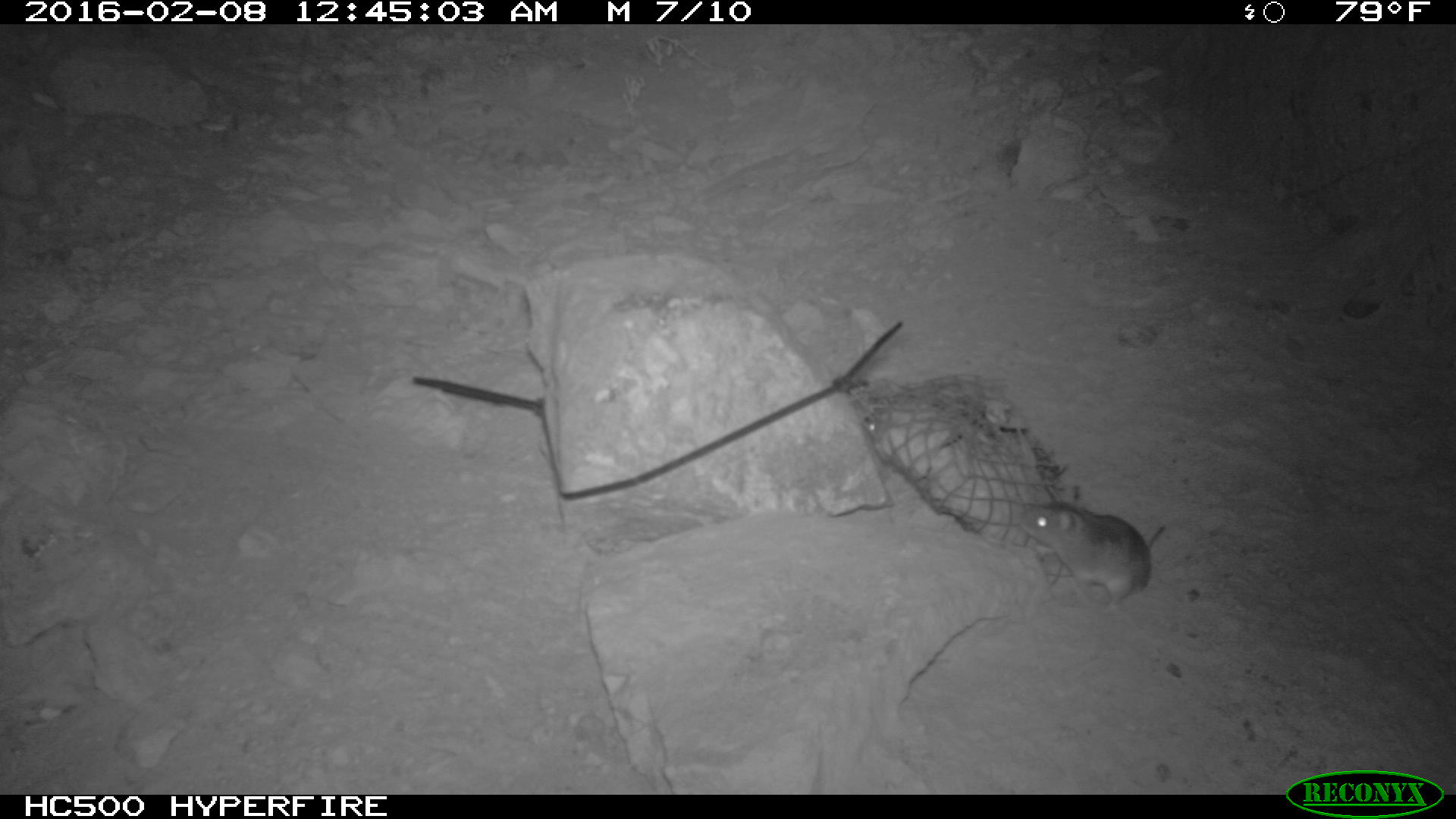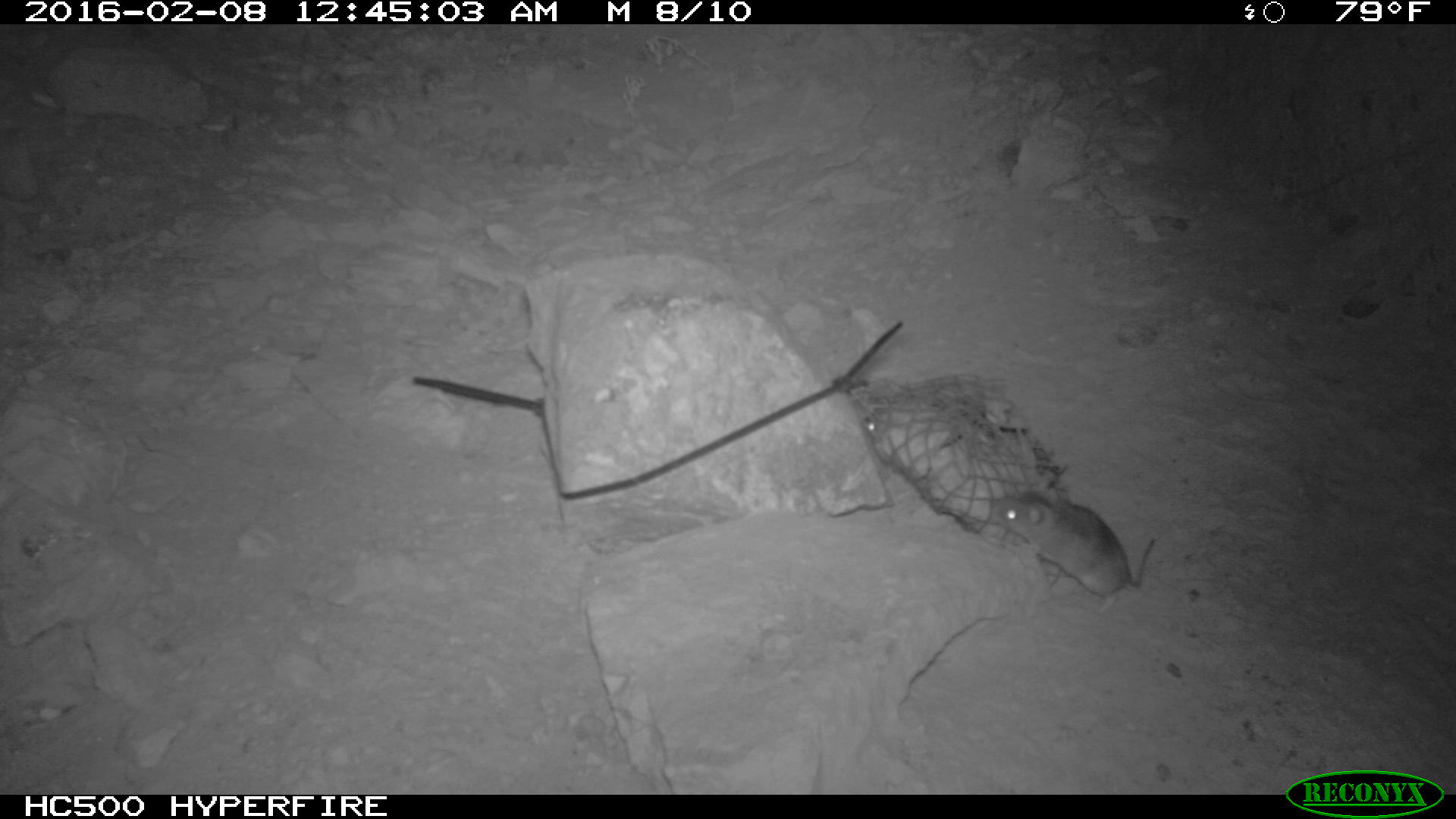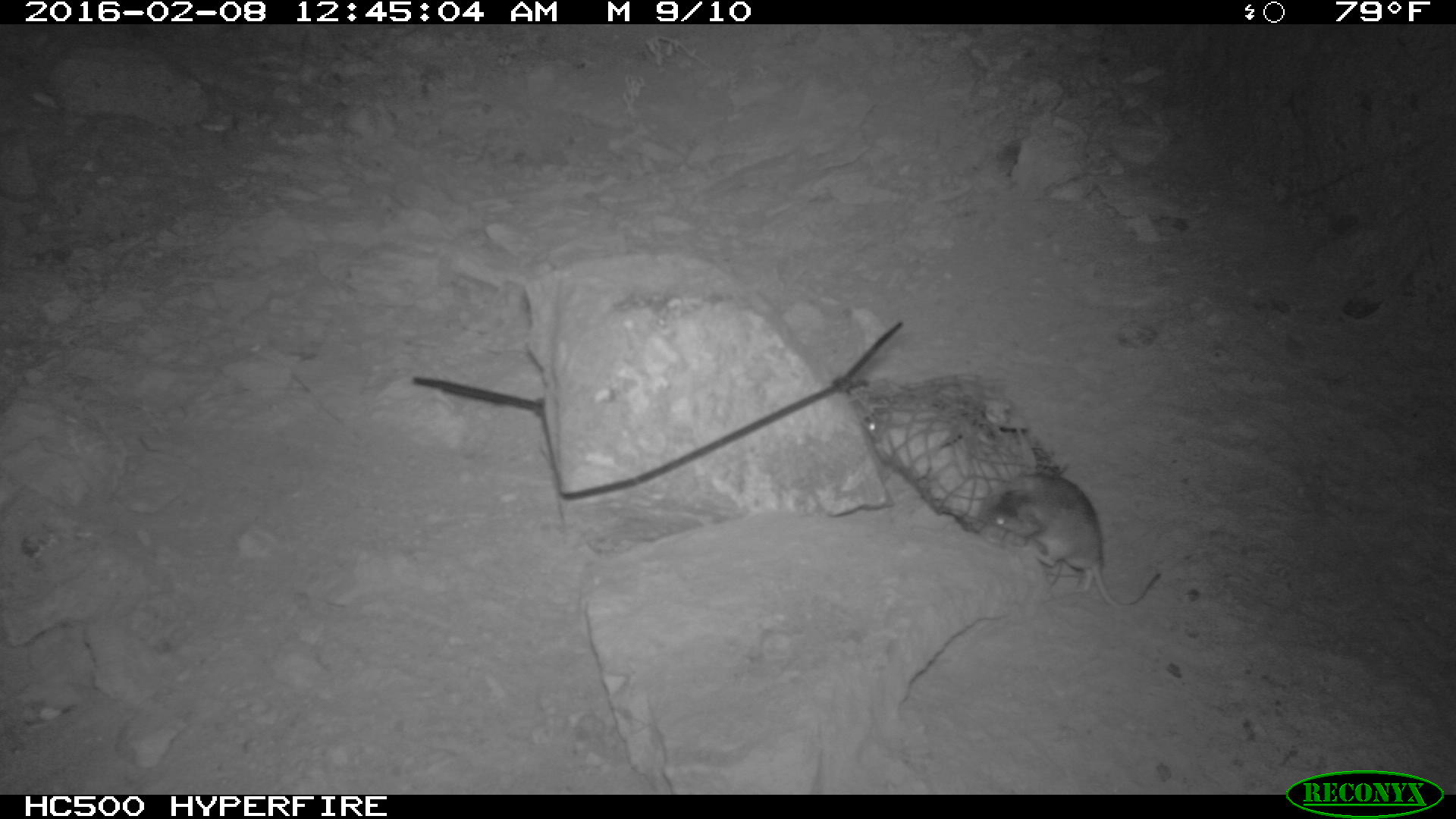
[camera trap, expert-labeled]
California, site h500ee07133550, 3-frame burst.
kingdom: Animalia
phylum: Chordata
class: Mammalia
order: Rodentia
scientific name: Rodentia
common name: rodent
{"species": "rodent (Rodentia)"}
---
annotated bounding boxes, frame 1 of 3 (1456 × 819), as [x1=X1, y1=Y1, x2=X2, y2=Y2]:
rodent: [x1=1020, y1=485, x2=1165, y2=613]; [x1=861, y1=407, x2=893, y2=444]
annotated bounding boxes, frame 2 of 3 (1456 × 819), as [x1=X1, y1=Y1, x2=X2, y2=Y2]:
rodent: [x1=989, y1=486, x2=1153, y2=612]; [x1=855, y1=394, x2=881, y2=437]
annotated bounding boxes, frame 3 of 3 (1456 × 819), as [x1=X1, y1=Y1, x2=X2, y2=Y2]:
rodent: [x1=977, y1=474, x2=1159, y2=610]; [x1=855, y1=405, x2=879, y2=438]